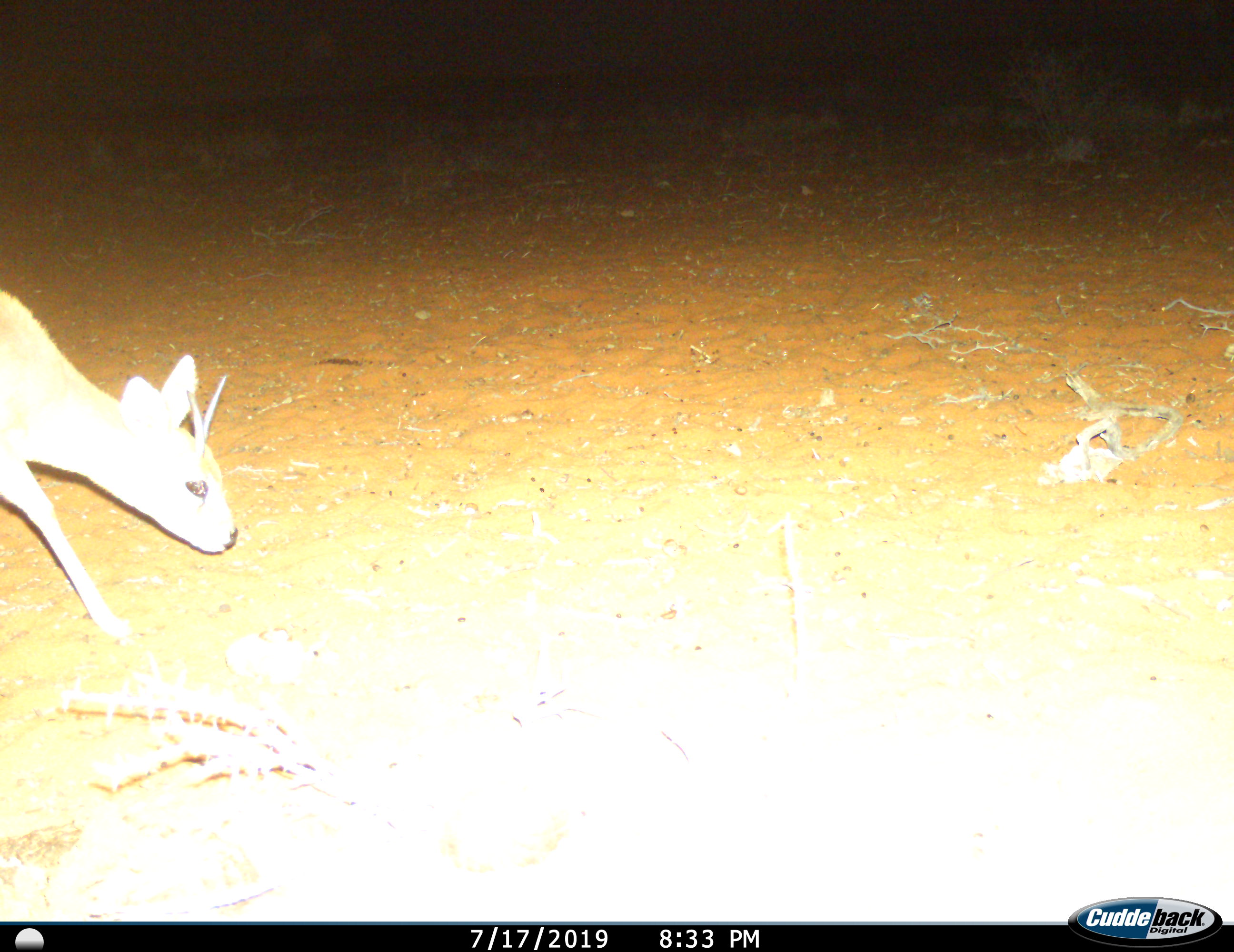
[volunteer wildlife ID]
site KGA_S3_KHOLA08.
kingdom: Animalia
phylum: Chordata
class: Mammalia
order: Artiodactyla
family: Bovidae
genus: Raphicerus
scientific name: Raphicerus campestris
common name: steenbok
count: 1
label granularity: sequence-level